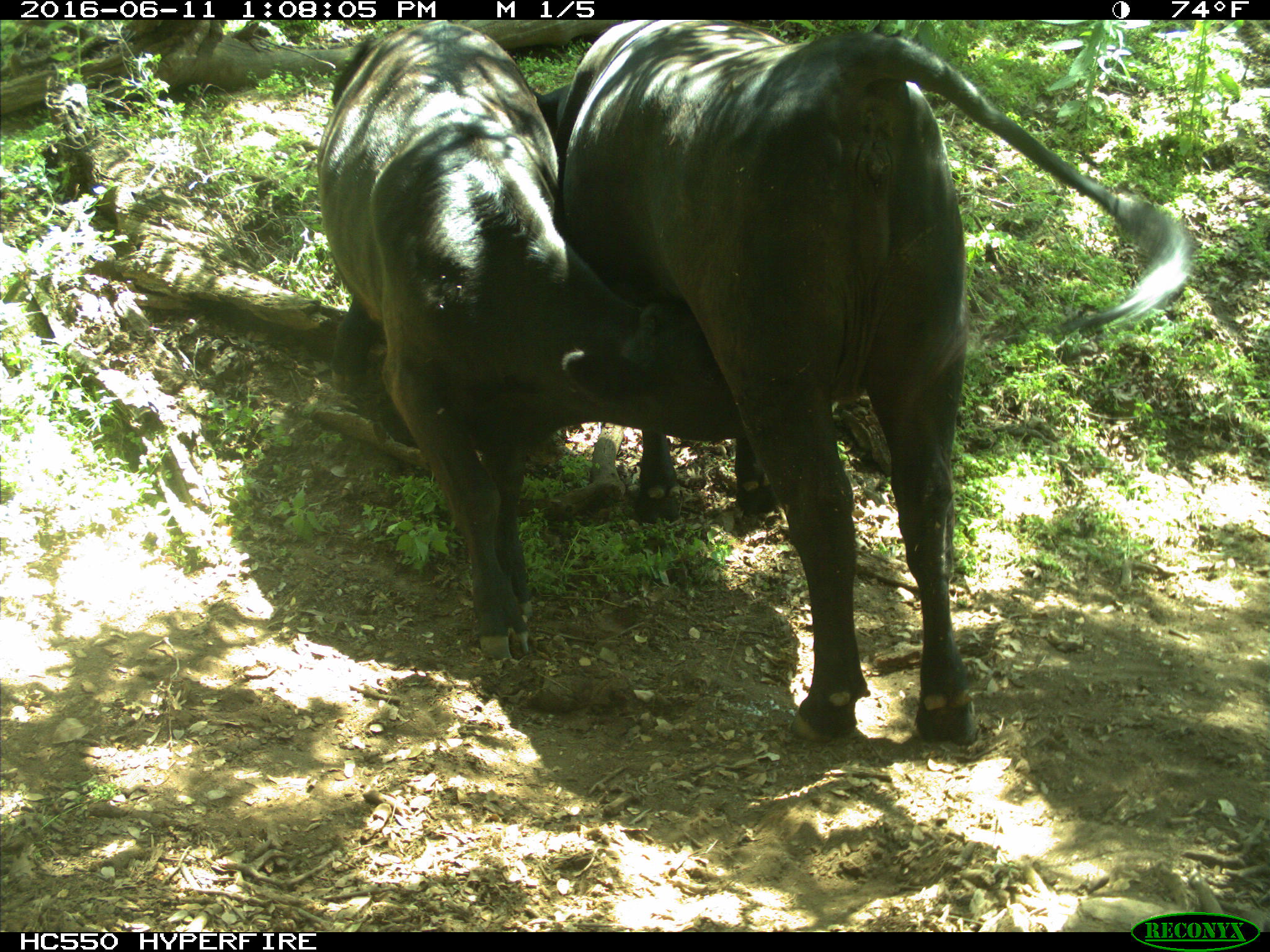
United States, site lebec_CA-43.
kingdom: Animalia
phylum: Chordata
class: Mammalia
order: Artiodactyla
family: Bovidae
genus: Bos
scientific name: Bos taurus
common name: domestic cow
Bos taurus (domestic cow).